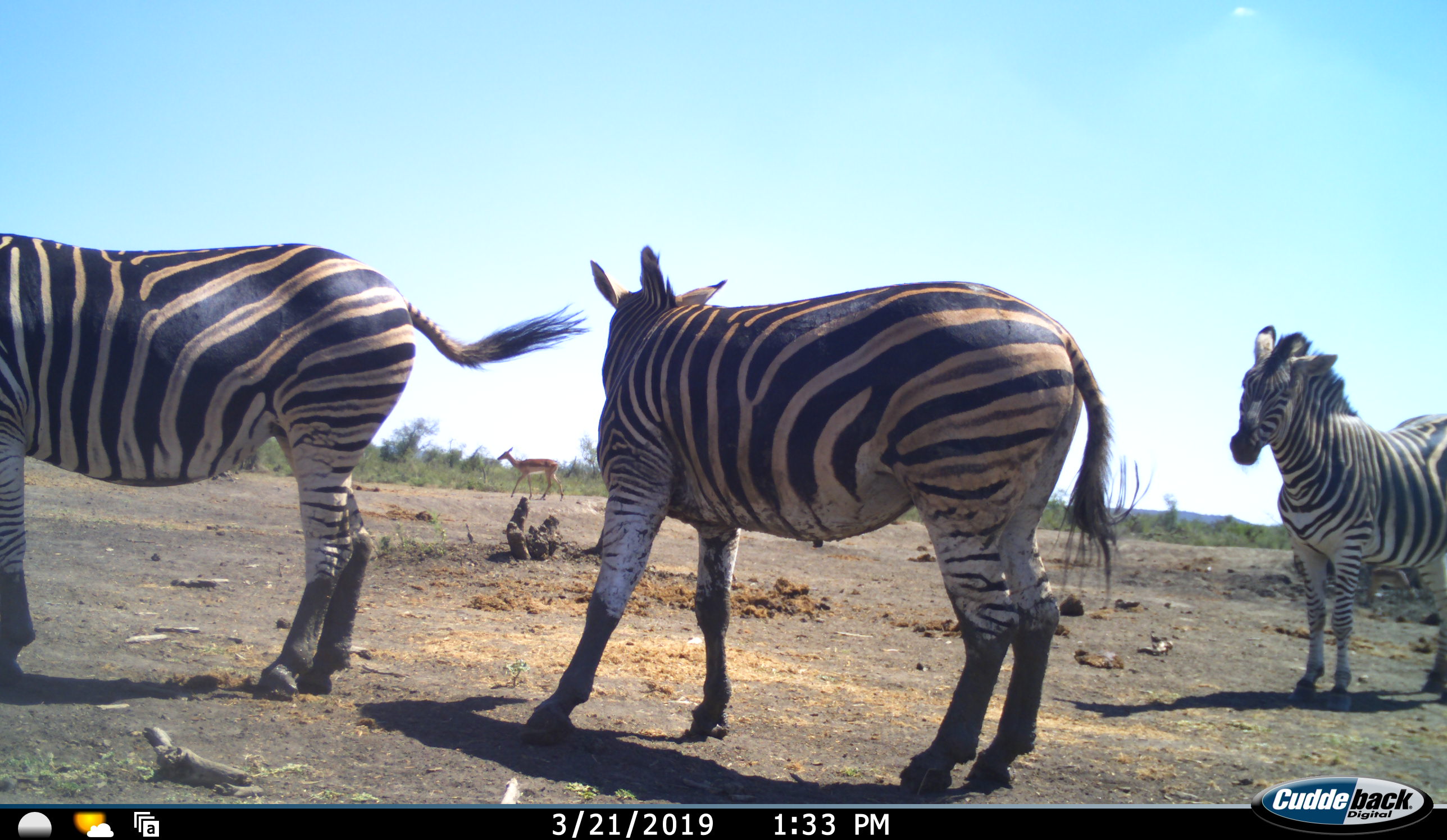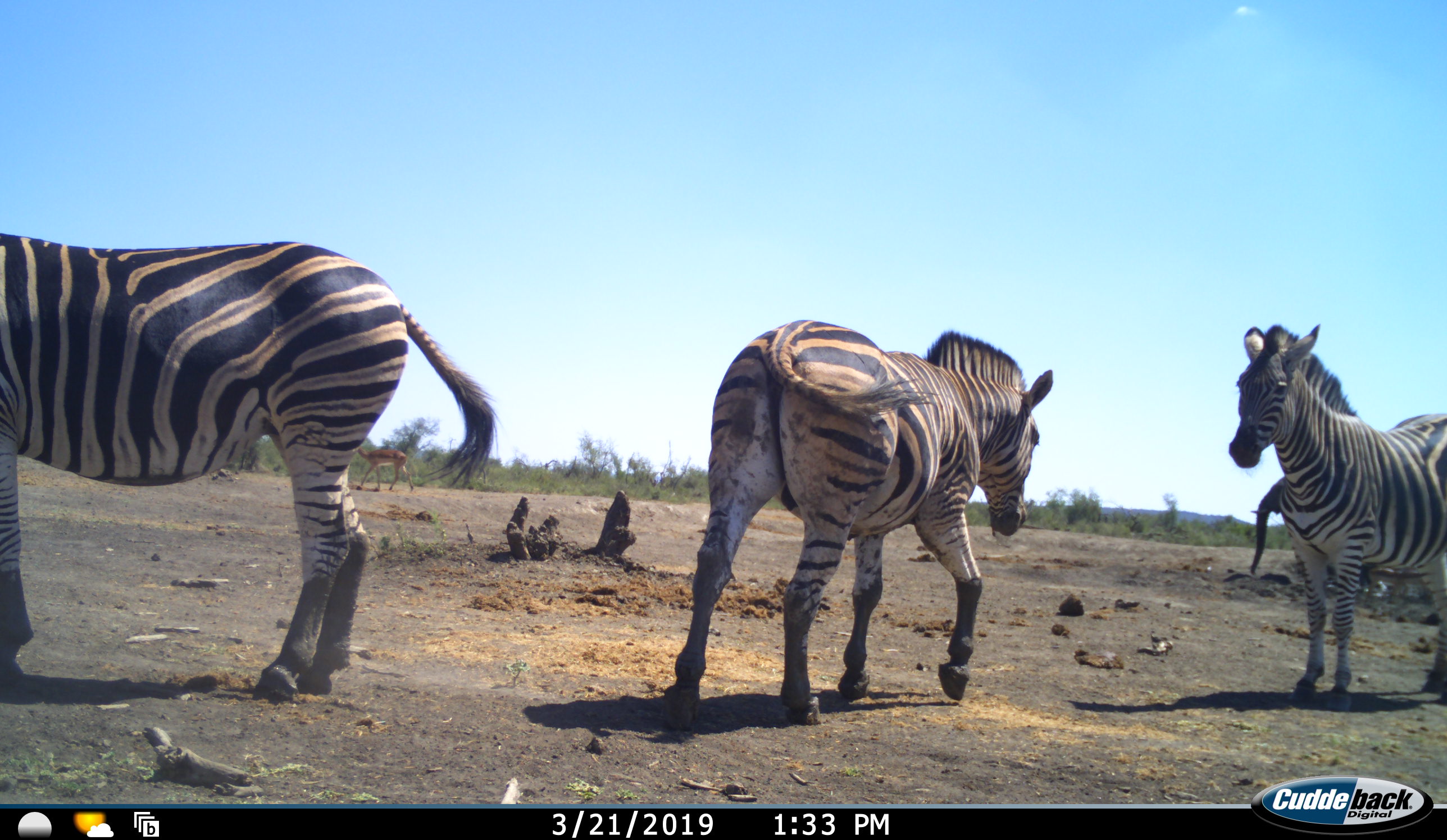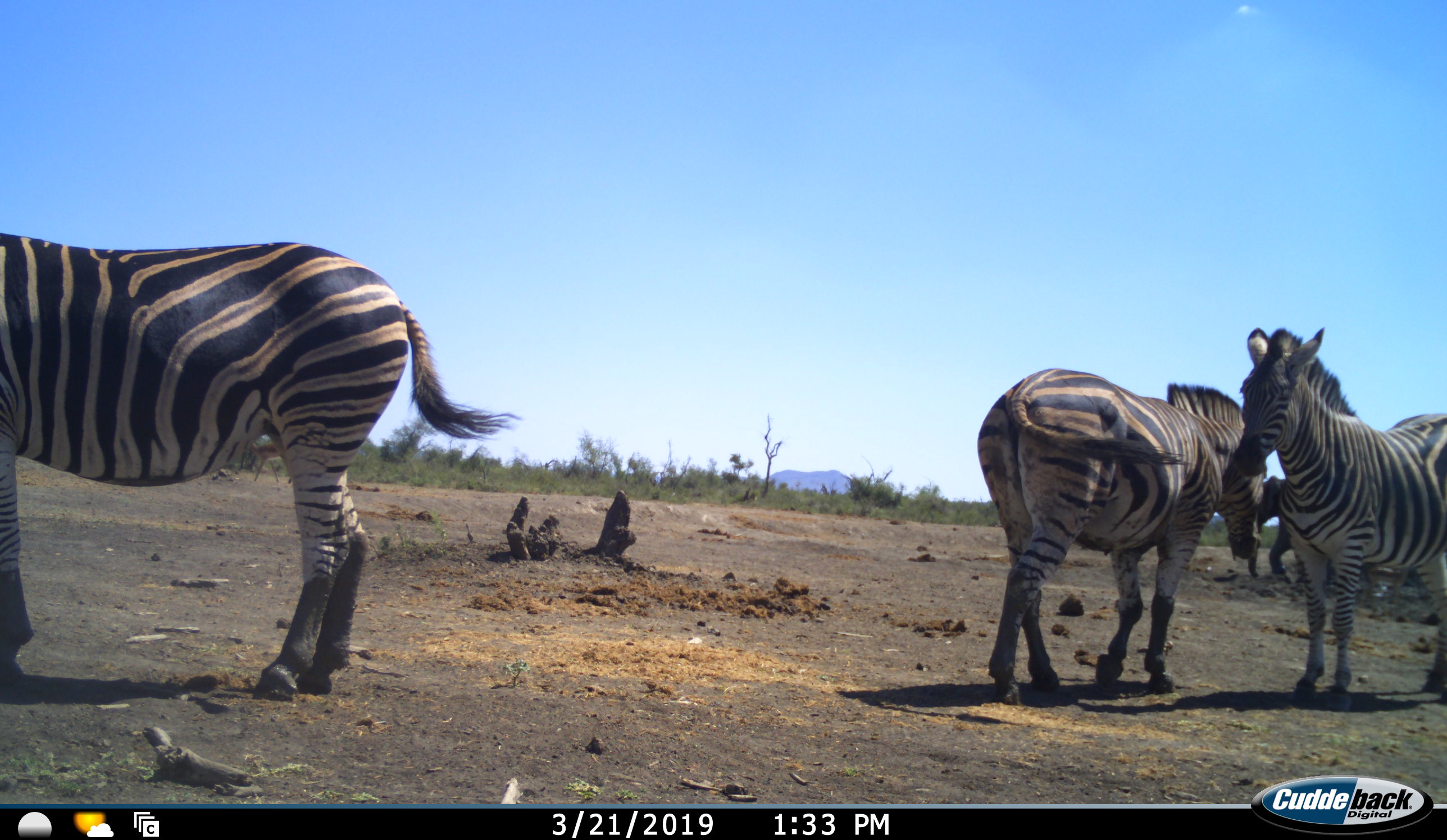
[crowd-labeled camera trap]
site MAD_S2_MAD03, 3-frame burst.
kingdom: Animalia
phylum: Chordata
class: Mammalia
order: Perissodactyla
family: Equidae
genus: Equus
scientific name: Equus quagga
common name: plains zebra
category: zebraplains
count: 3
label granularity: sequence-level